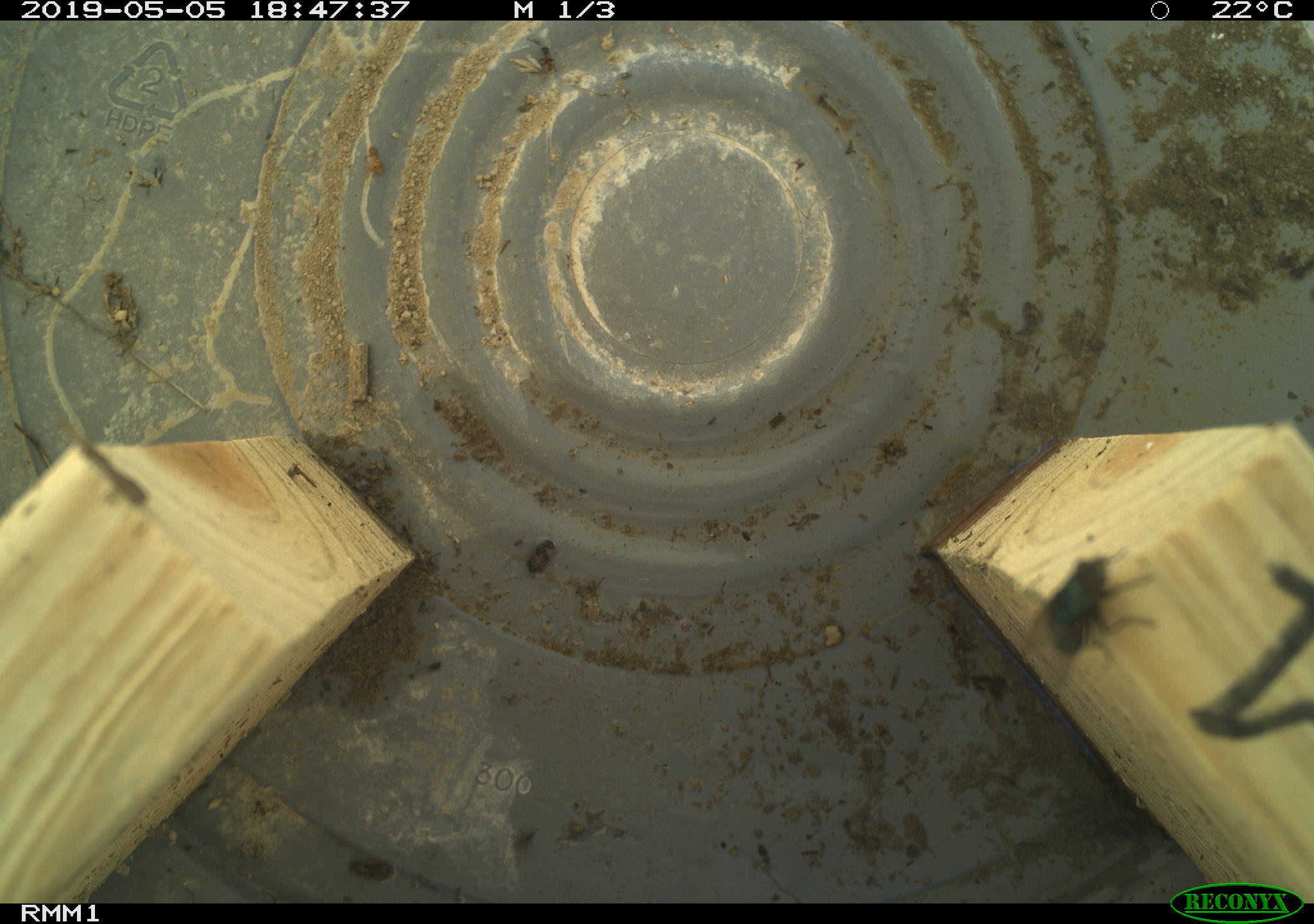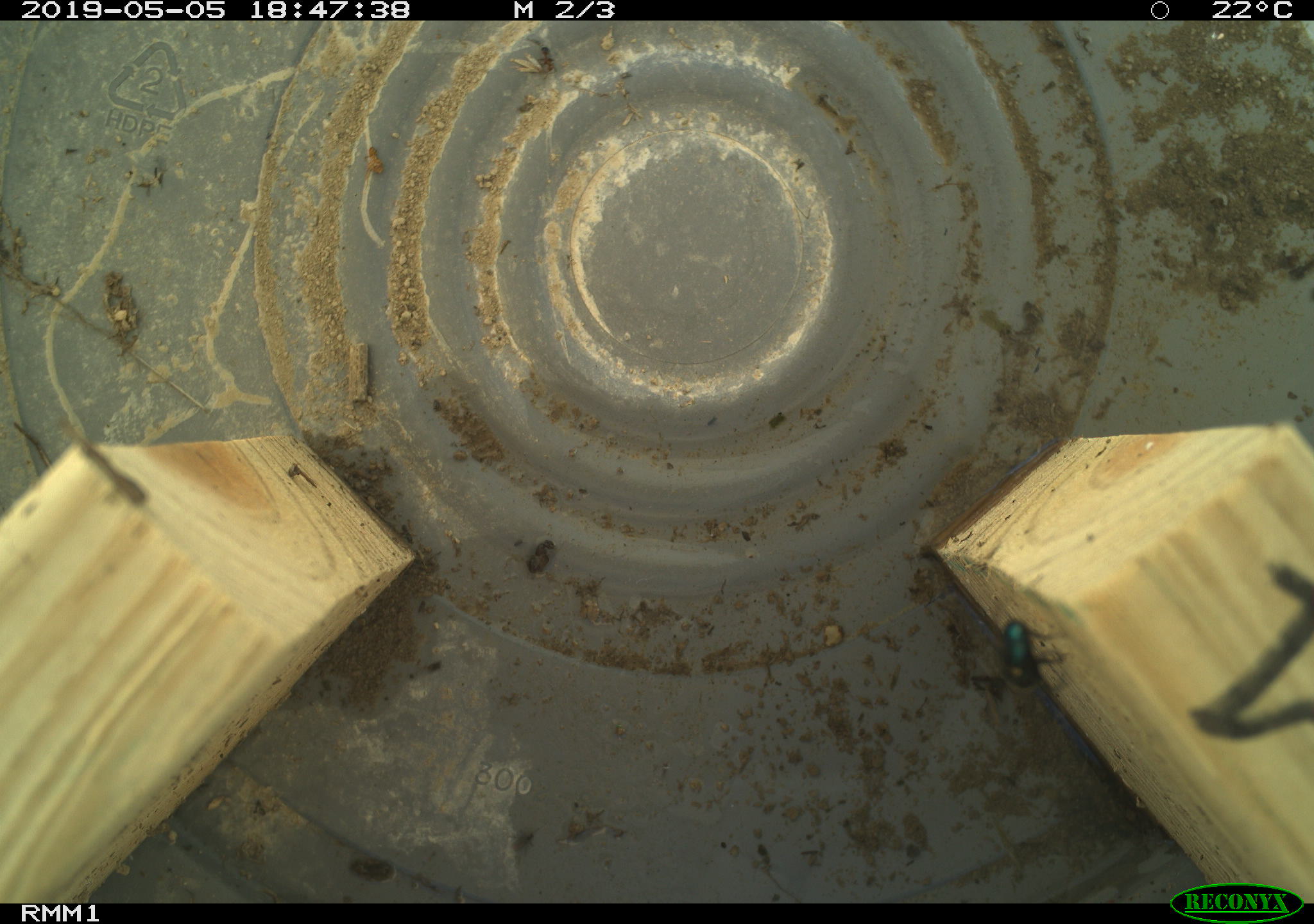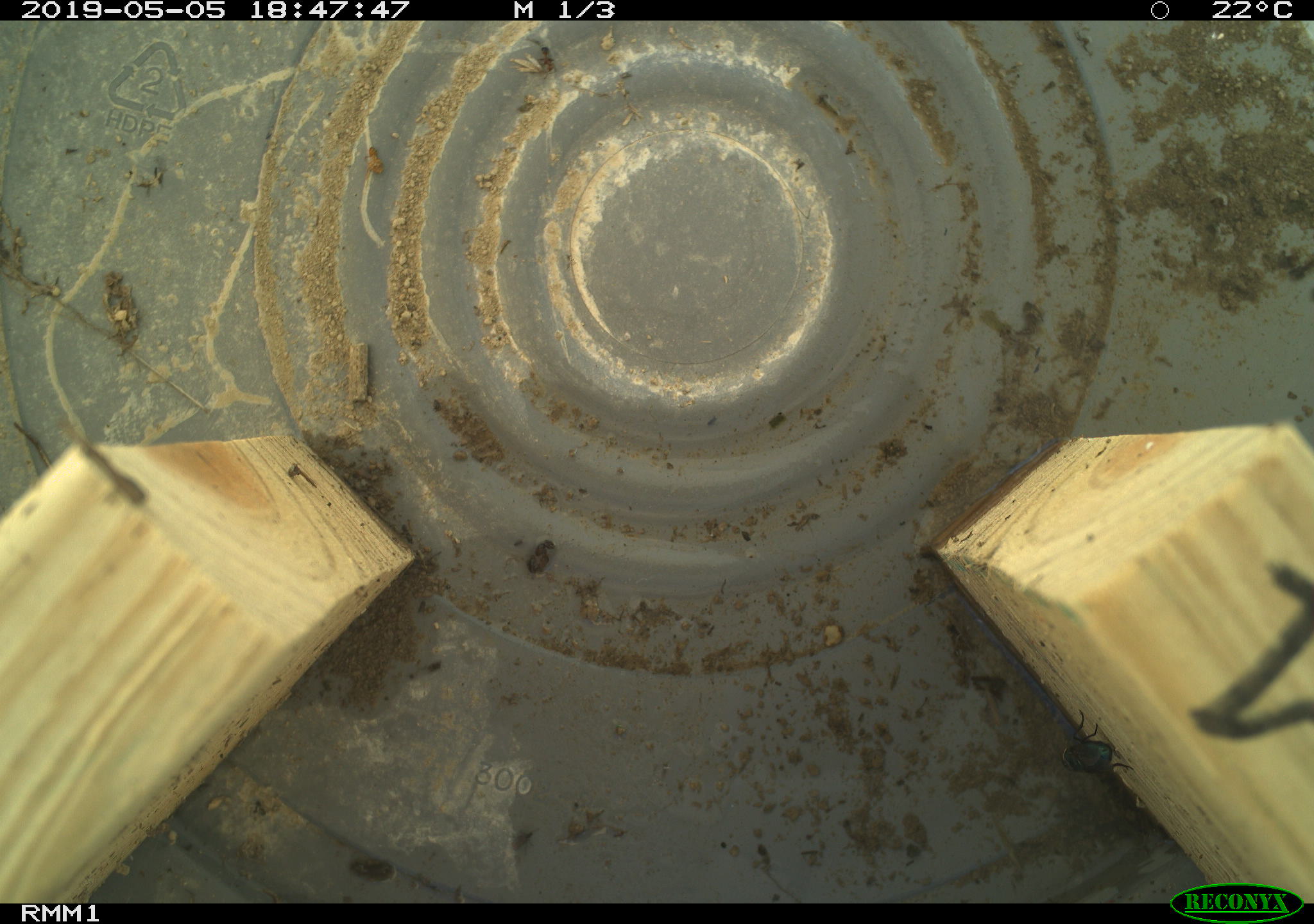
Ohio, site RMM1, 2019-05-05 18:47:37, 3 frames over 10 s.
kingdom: Animalia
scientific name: Animalia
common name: animal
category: invertebrate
Invertebrate (animal) (Animalia).